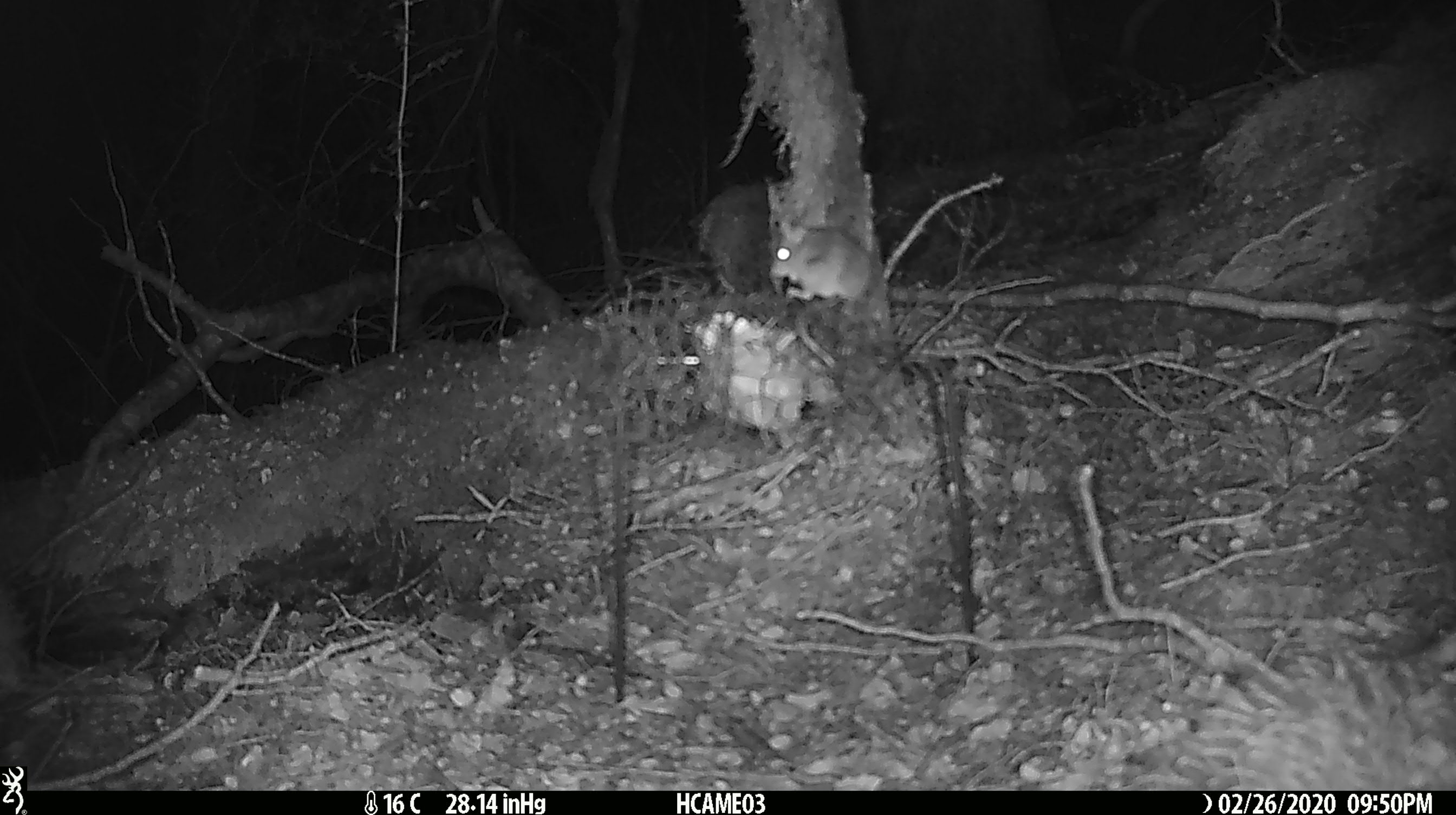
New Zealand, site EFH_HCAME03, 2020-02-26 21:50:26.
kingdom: Animalia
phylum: Chordata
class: Mammalia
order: Rodentia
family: Muridae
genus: Mus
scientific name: Mus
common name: mouse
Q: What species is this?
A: Mouse (Mus).